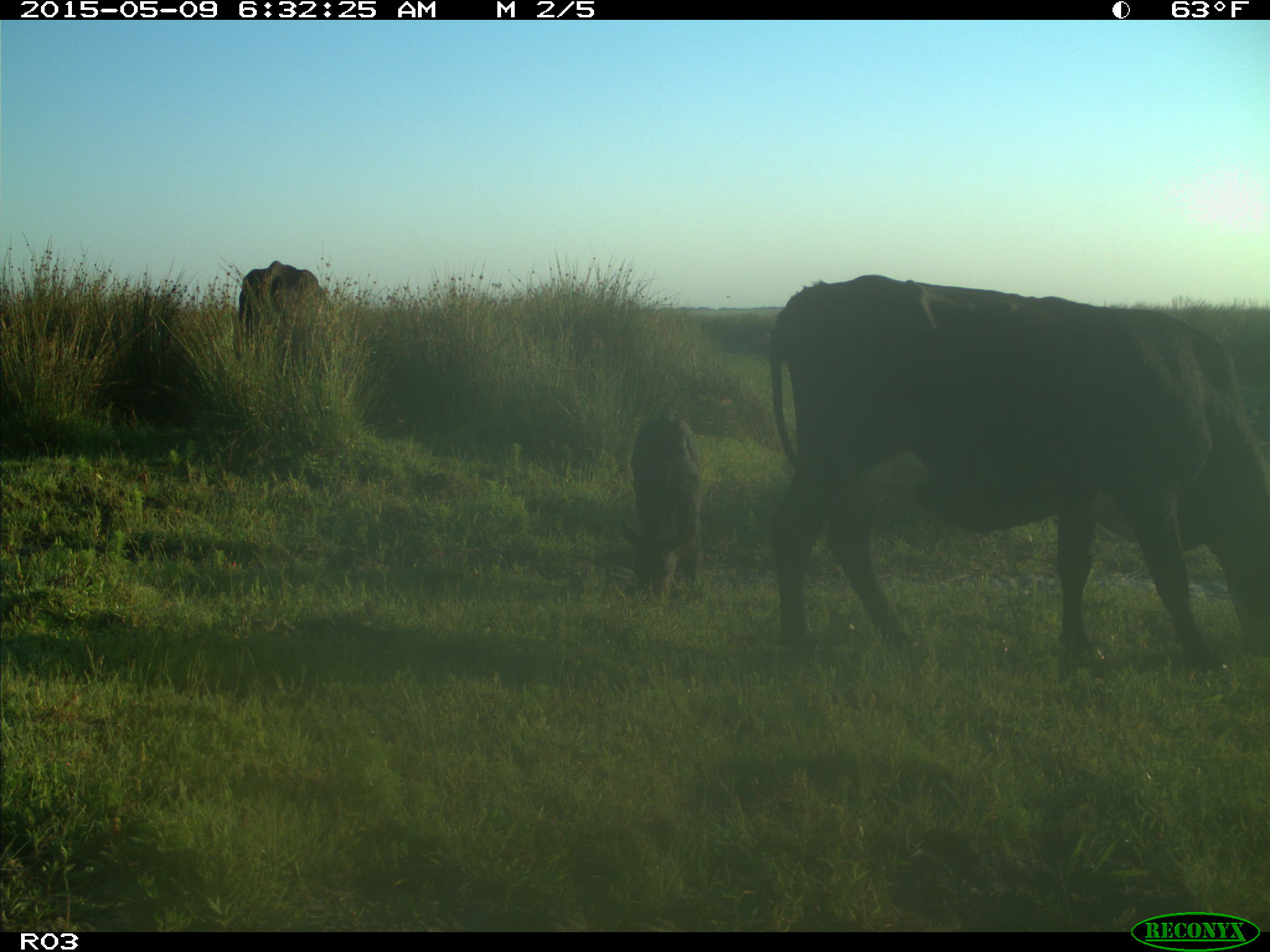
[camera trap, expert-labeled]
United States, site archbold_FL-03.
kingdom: Animalia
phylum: Chordata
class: Mammalia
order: Artiodactyla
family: Bovidae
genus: Bos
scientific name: Bos taurus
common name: domestic cow